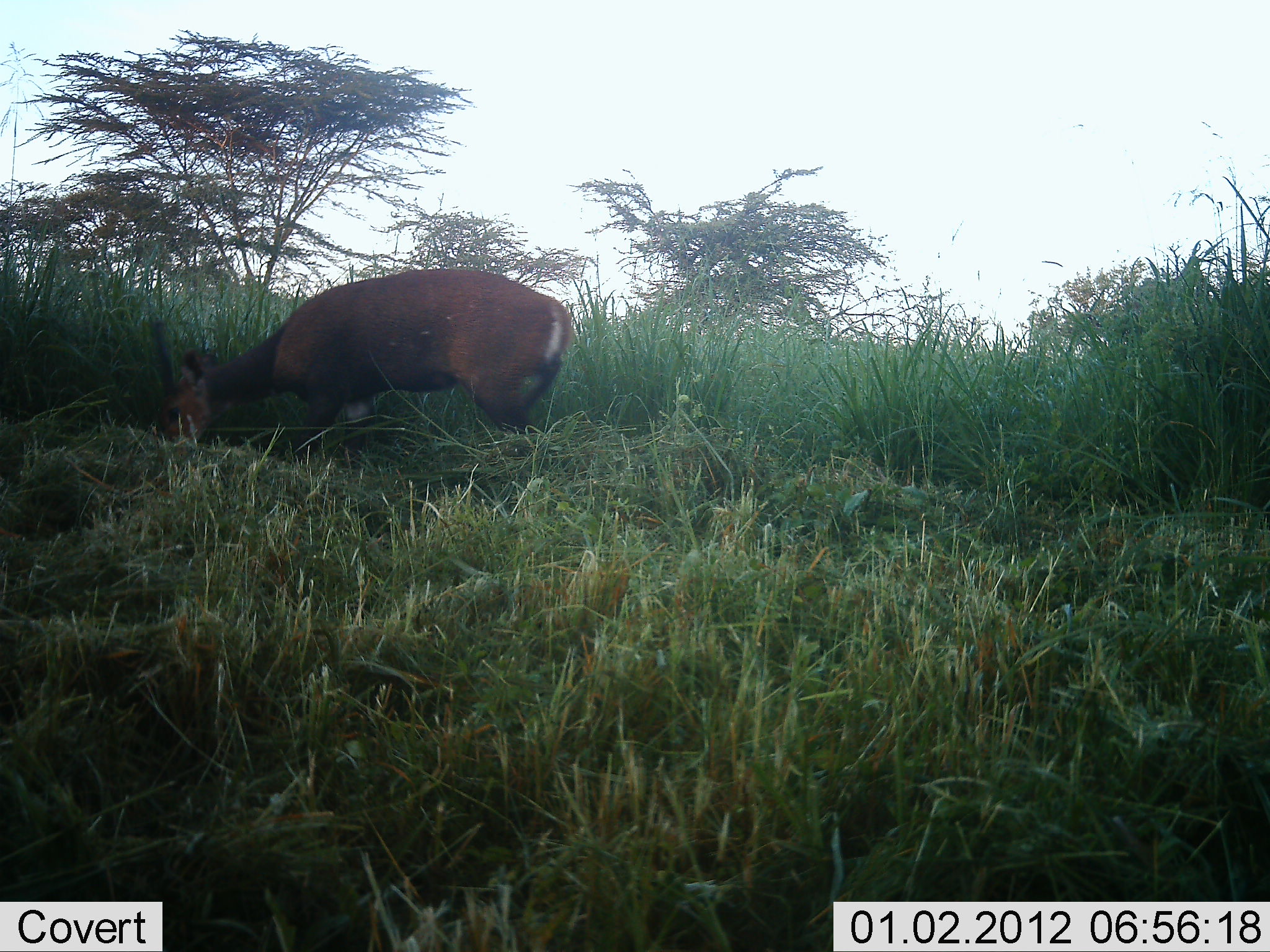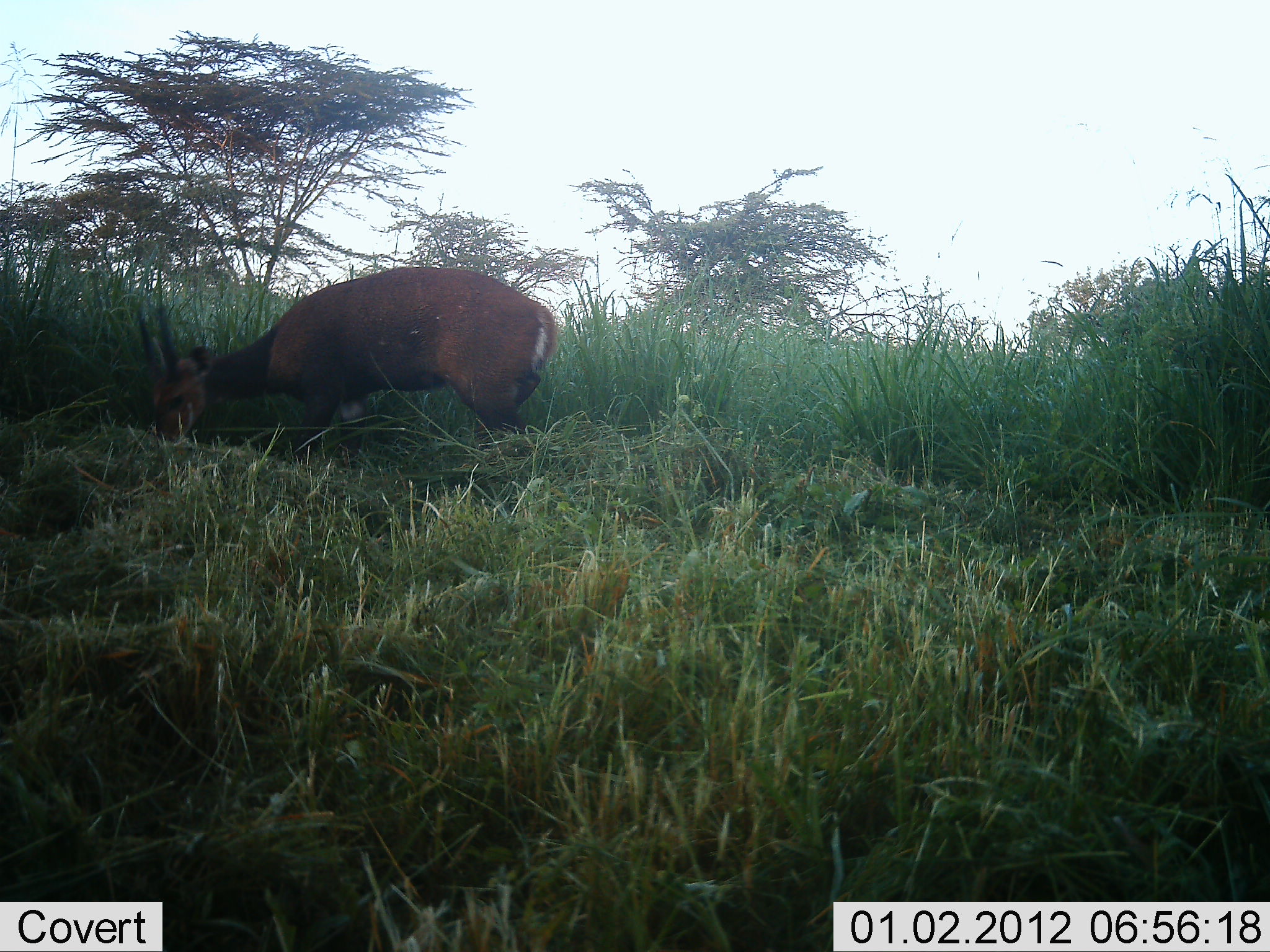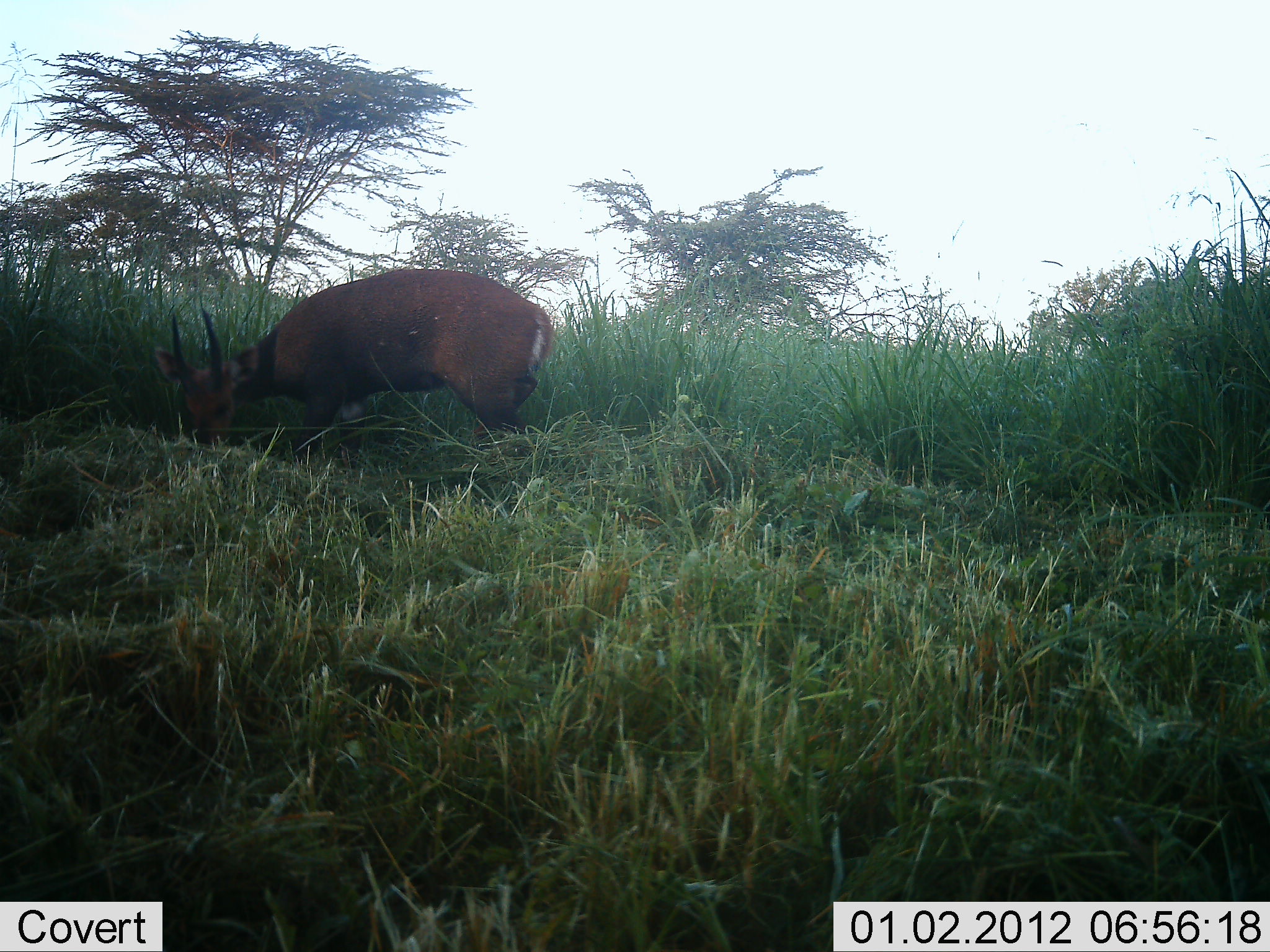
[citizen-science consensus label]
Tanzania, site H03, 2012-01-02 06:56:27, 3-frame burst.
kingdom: Animalia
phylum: Chordata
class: Mammalia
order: Artiodactyla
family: Bovidae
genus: Tragelaphus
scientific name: Tragelaphus scriptus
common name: bushbuck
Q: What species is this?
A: Bushbuck (Tragelaphus scriptus).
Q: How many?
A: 1.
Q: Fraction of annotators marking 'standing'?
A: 20%.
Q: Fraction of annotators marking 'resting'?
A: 0%.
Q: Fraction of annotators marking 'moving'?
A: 0%.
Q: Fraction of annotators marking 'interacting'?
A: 0%.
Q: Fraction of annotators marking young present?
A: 0%.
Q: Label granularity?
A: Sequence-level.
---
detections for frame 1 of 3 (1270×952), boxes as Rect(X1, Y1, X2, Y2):
animal: Rect(140, 262, 577, 482)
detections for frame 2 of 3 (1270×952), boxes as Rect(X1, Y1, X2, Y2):
animal: Rect(148, 265, 559, 479)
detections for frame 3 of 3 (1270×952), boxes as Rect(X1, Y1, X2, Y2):
animal: Rect(153, 265, 559, 477)